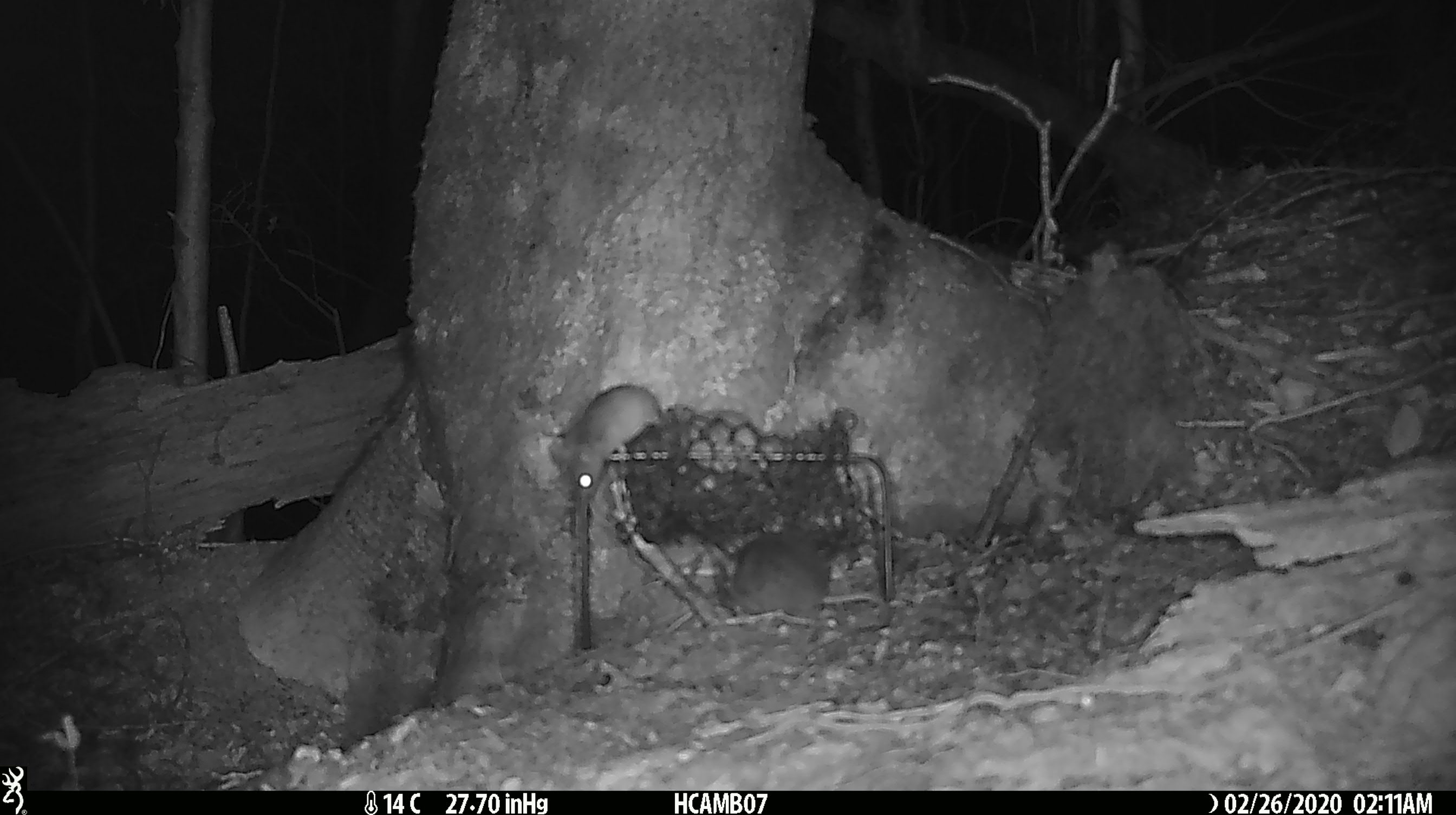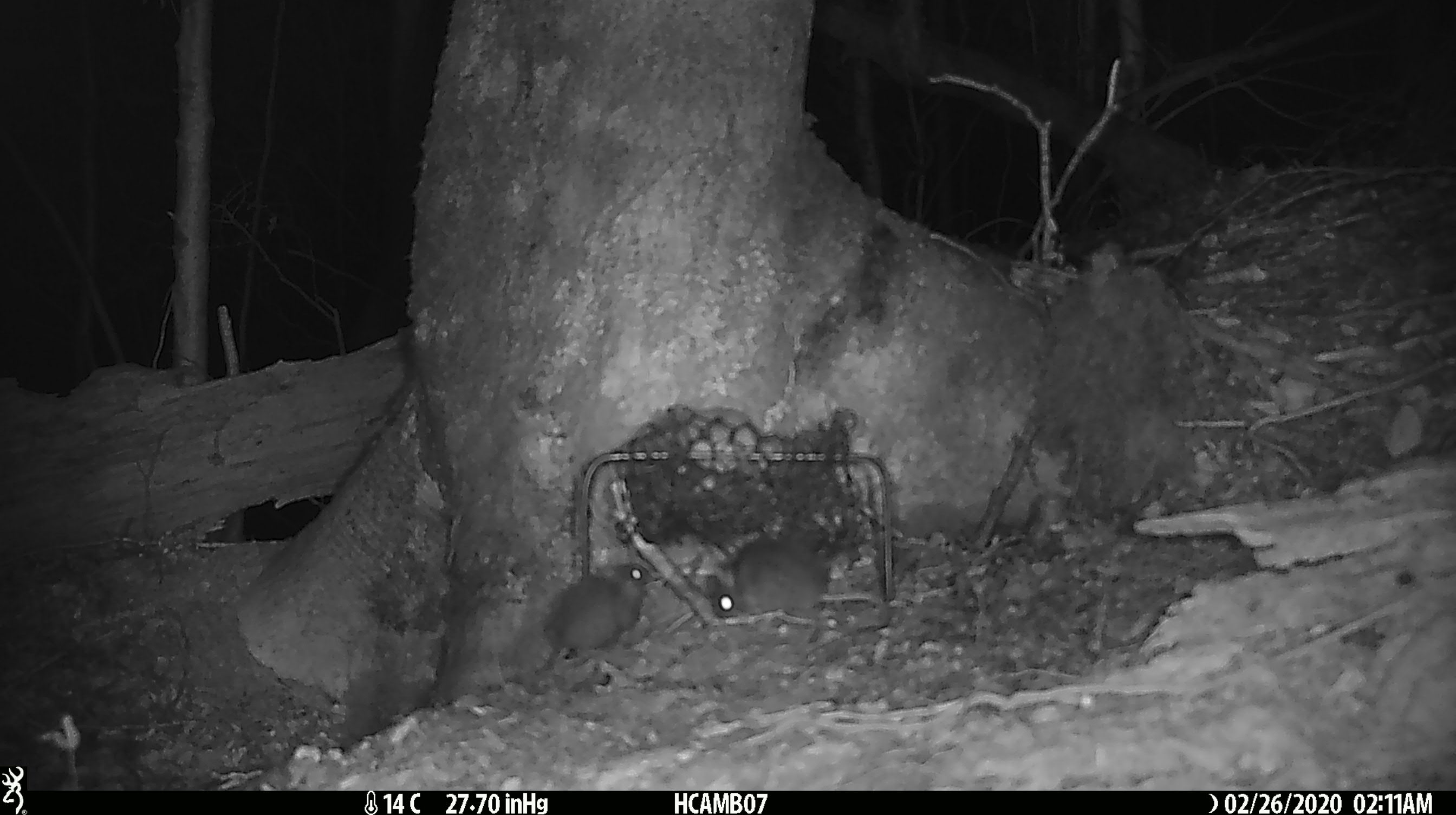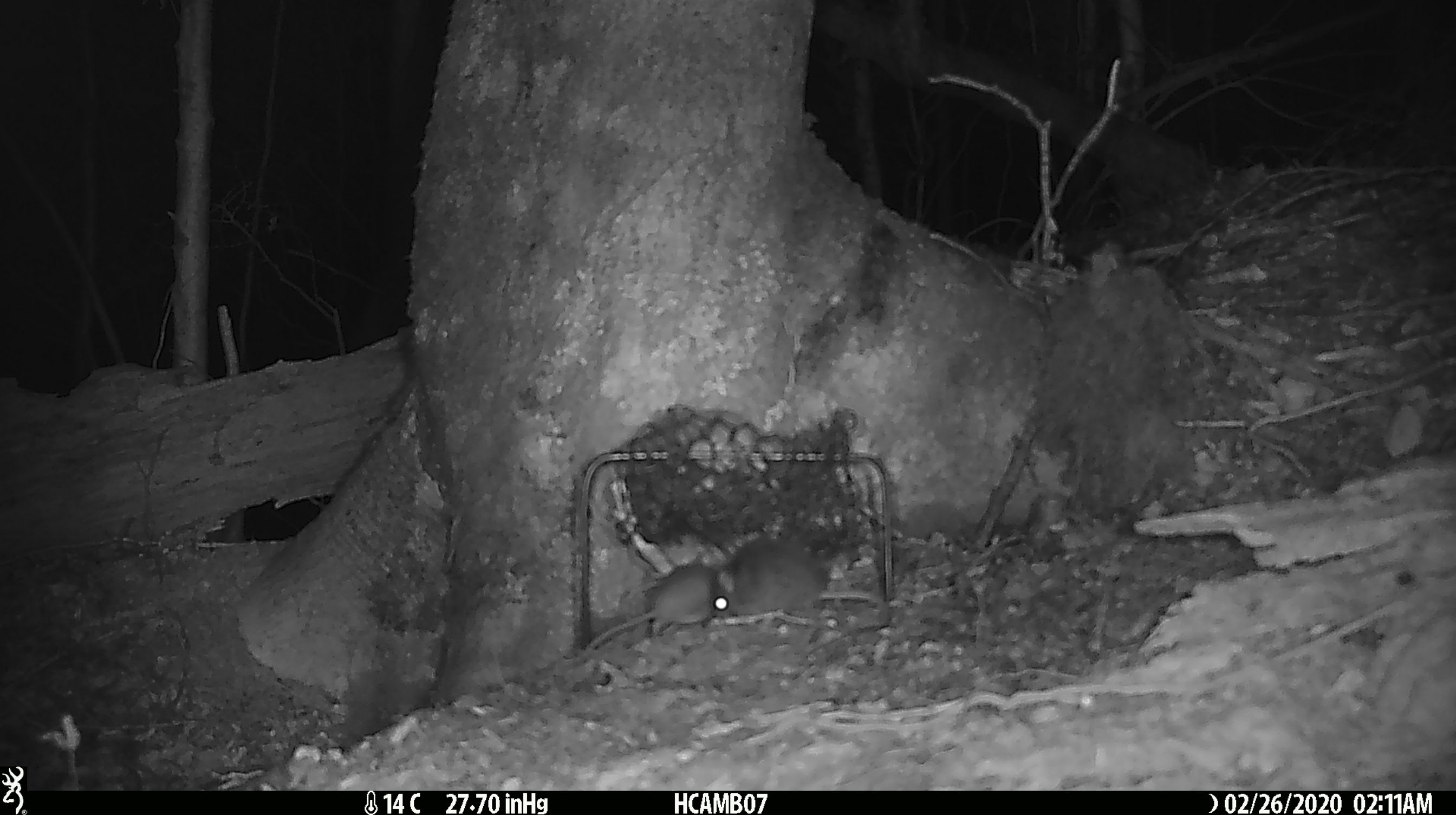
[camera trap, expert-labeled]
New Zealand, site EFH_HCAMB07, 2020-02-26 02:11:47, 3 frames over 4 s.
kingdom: Animalia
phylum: Chordata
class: Mammalia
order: Rodentia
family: Muridae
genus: Mus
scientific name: Mus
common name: mouse